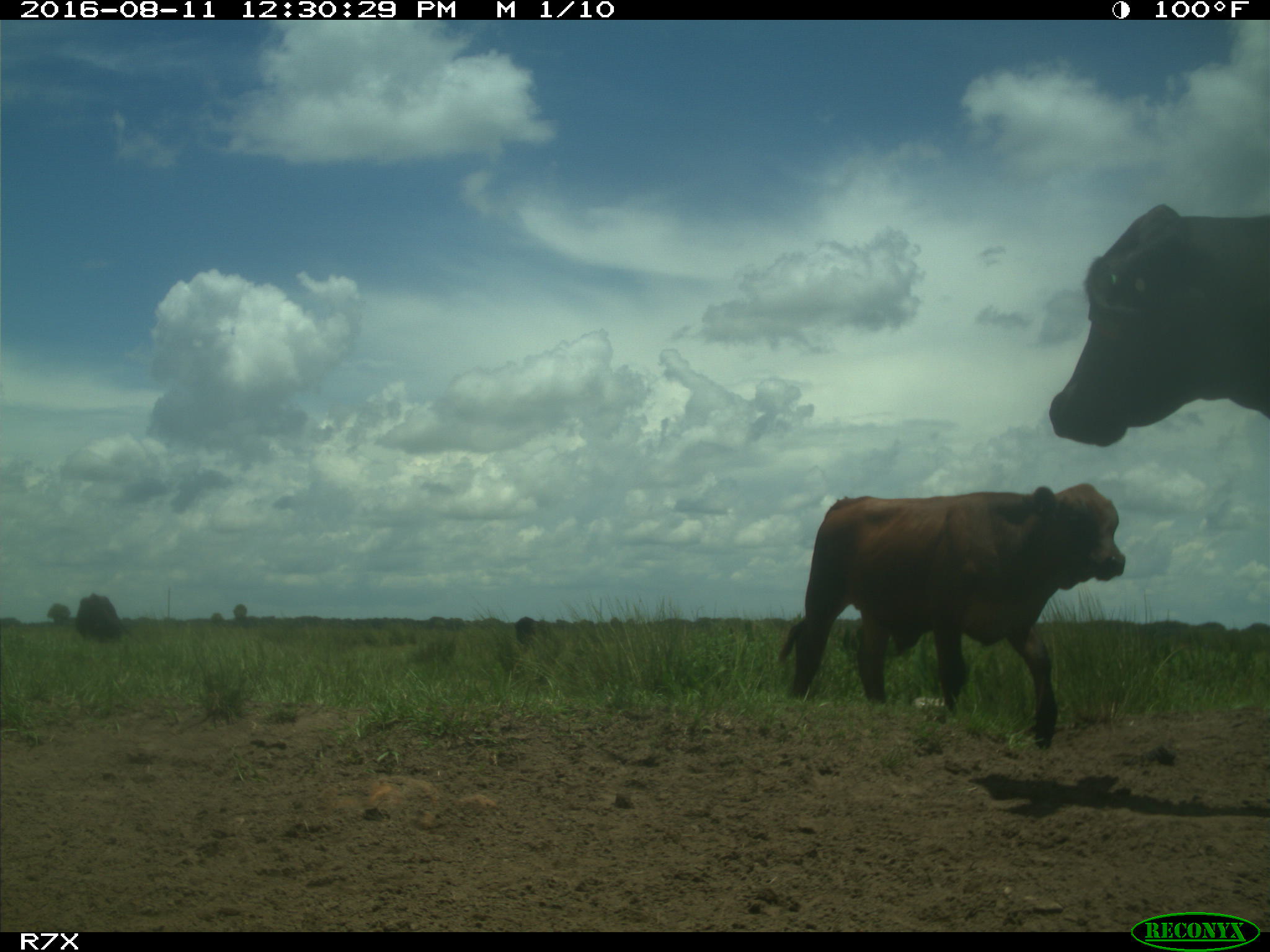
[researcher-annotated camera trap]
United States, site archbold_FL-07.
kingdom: Animalia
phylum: Chordata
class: Mammalia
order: Artiodactyla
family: Bovidae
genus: Bos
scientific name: Bos taurus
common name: domestic cow